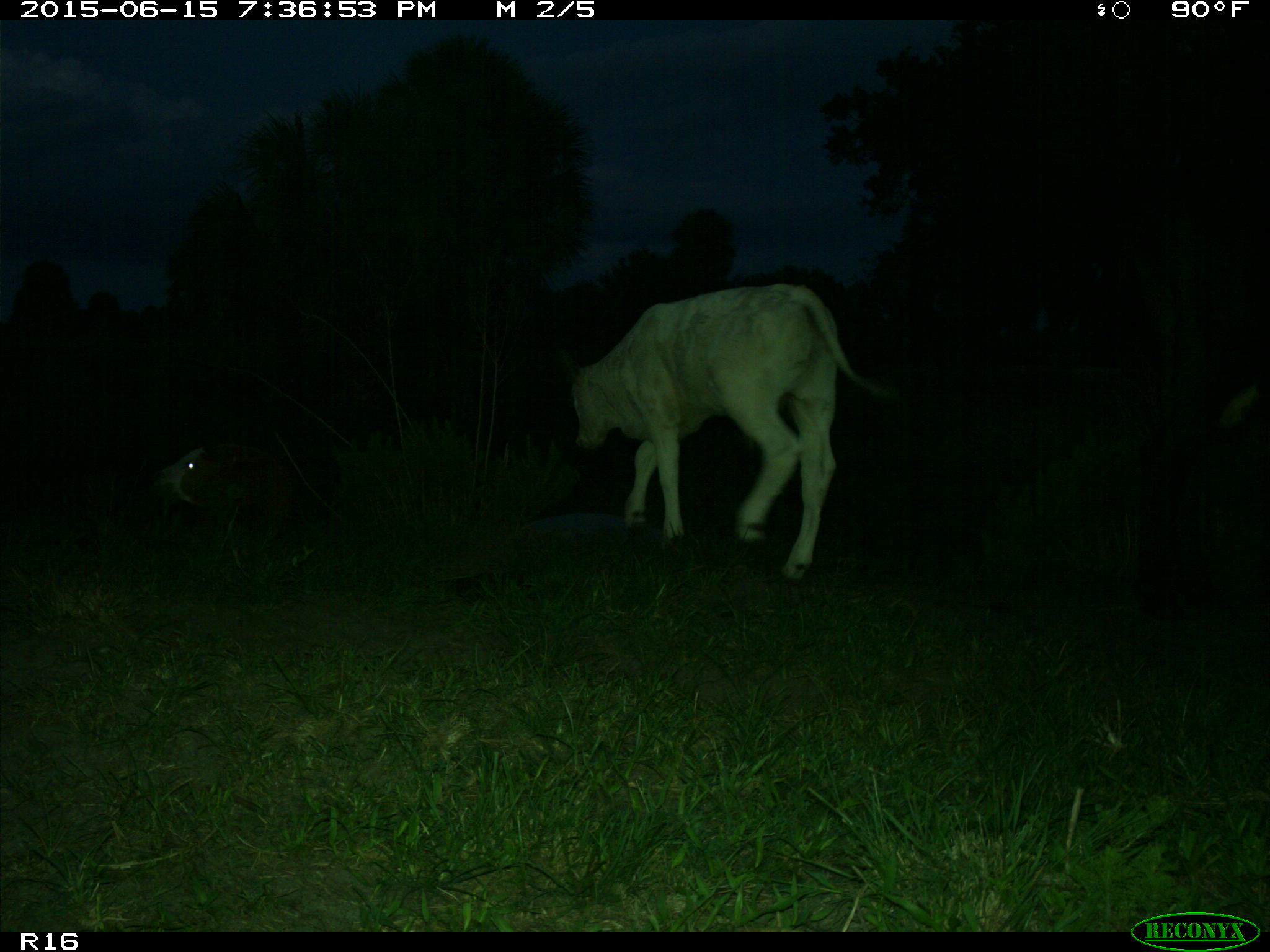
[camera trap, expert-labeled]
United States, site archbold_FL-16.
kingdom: Animalia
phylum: Chordata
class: Mammalia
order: Artiodactyla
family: Bovidae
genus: Bos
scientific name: Bos taurus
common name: domestic cow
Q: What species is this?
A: Bos taurus (domestic cow).